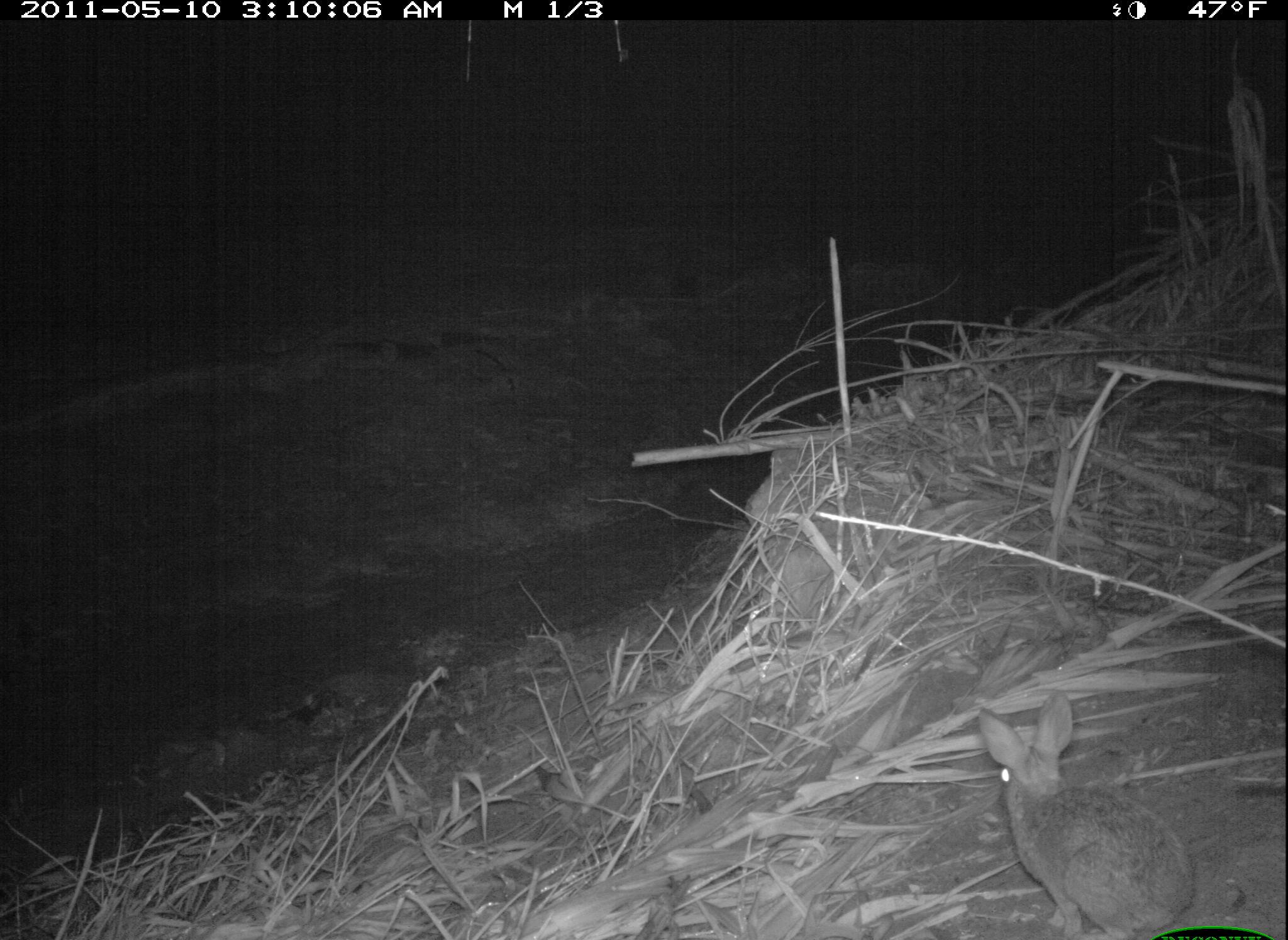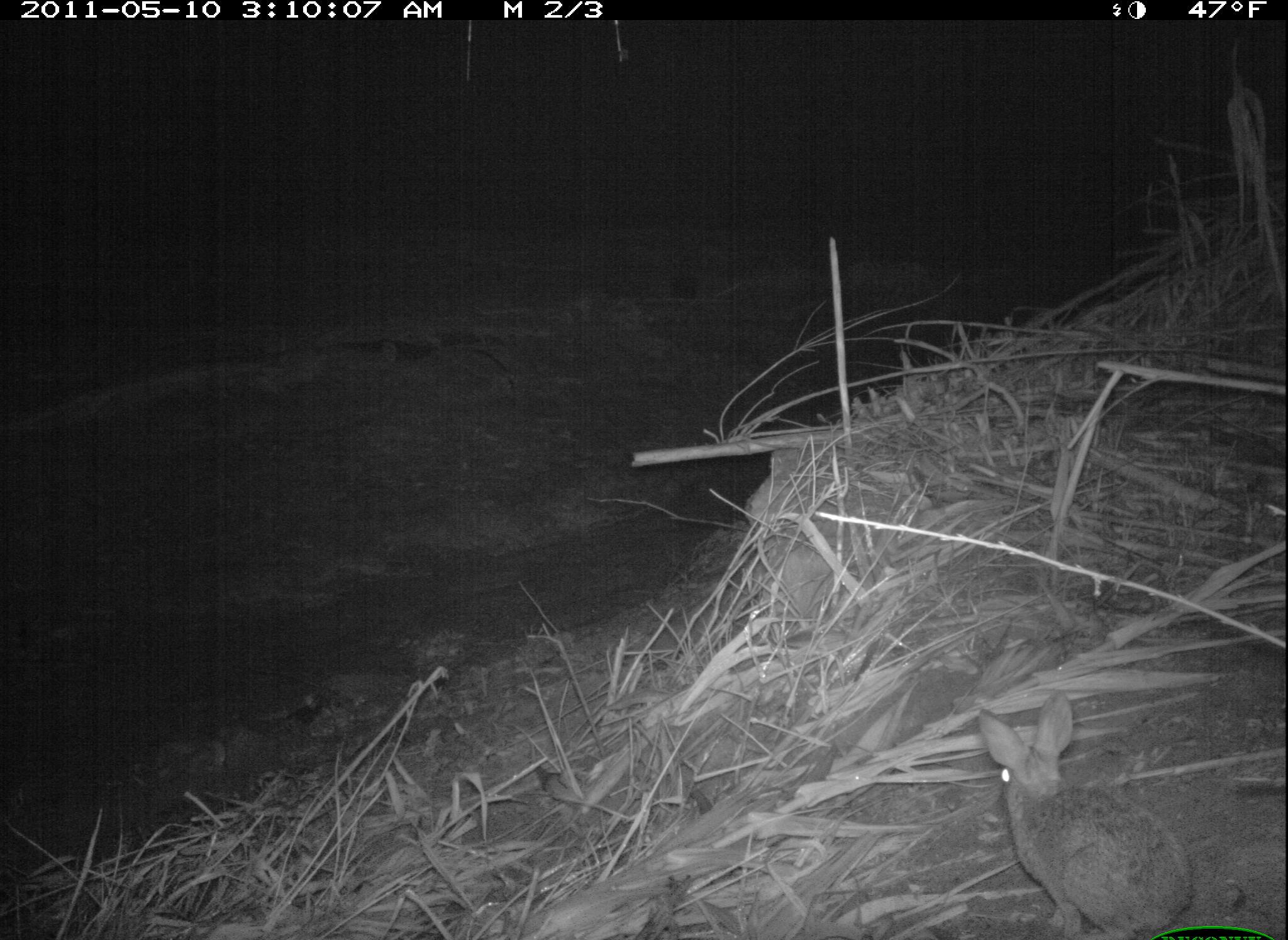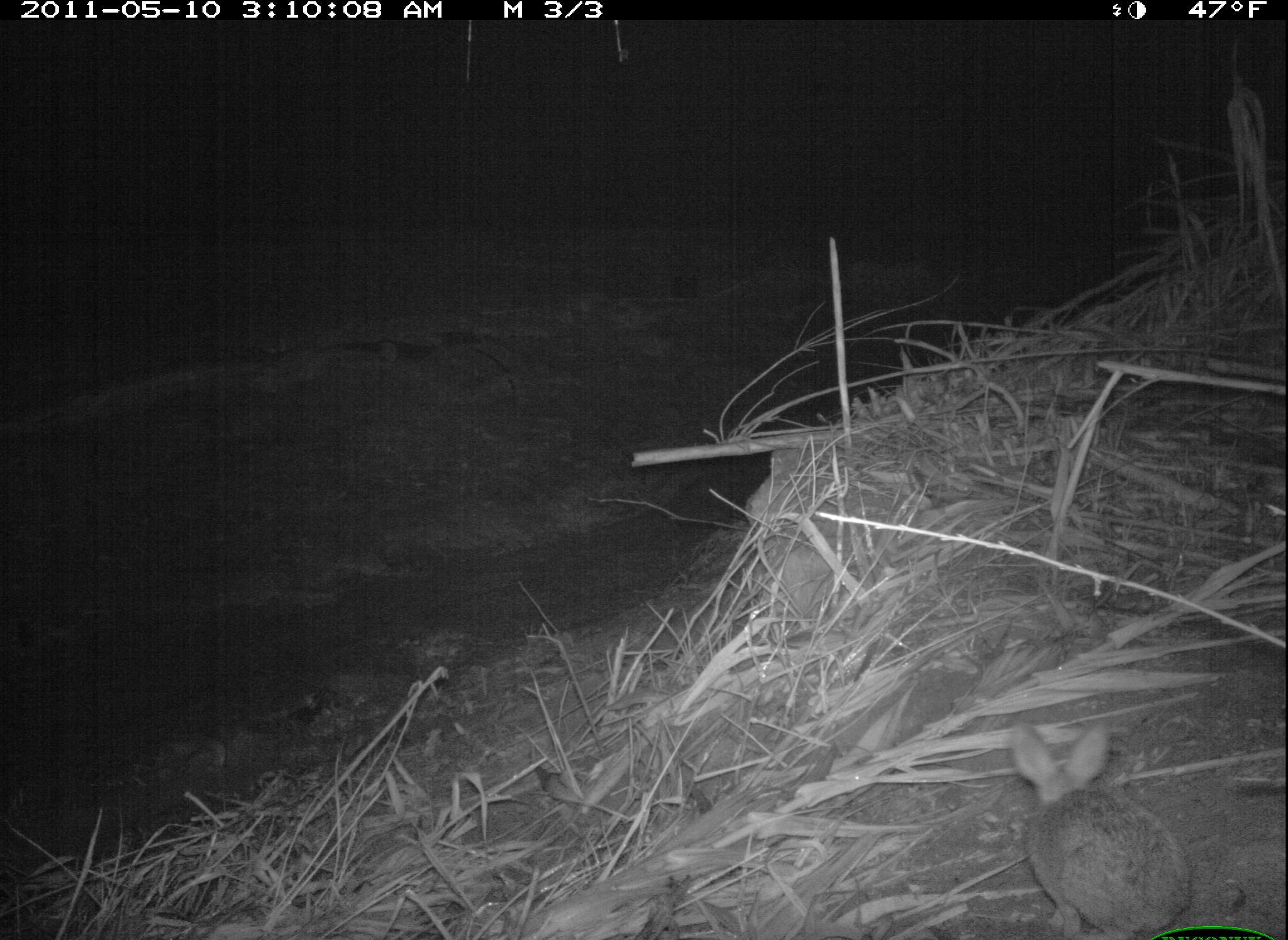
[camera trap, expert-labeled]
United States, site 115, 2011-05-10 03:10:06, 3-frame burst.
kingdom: Animalia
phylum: Chordata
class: Mammalia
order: Lagomorpha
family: Leporidae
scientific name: Leporidae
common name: rabbits and hares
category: rabbit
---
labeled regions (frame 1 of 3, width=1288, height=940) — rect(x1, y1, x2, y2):
rabbit: rect(955, 691, 1217, 934)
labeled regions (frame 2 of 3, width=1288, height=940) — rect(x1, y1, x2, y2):
rabbit: rect(969, 689, 1203, 940)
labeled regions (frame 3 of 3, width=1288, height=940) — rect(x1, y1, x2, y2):
rabbit: rect(987, 686, 1230, 940)